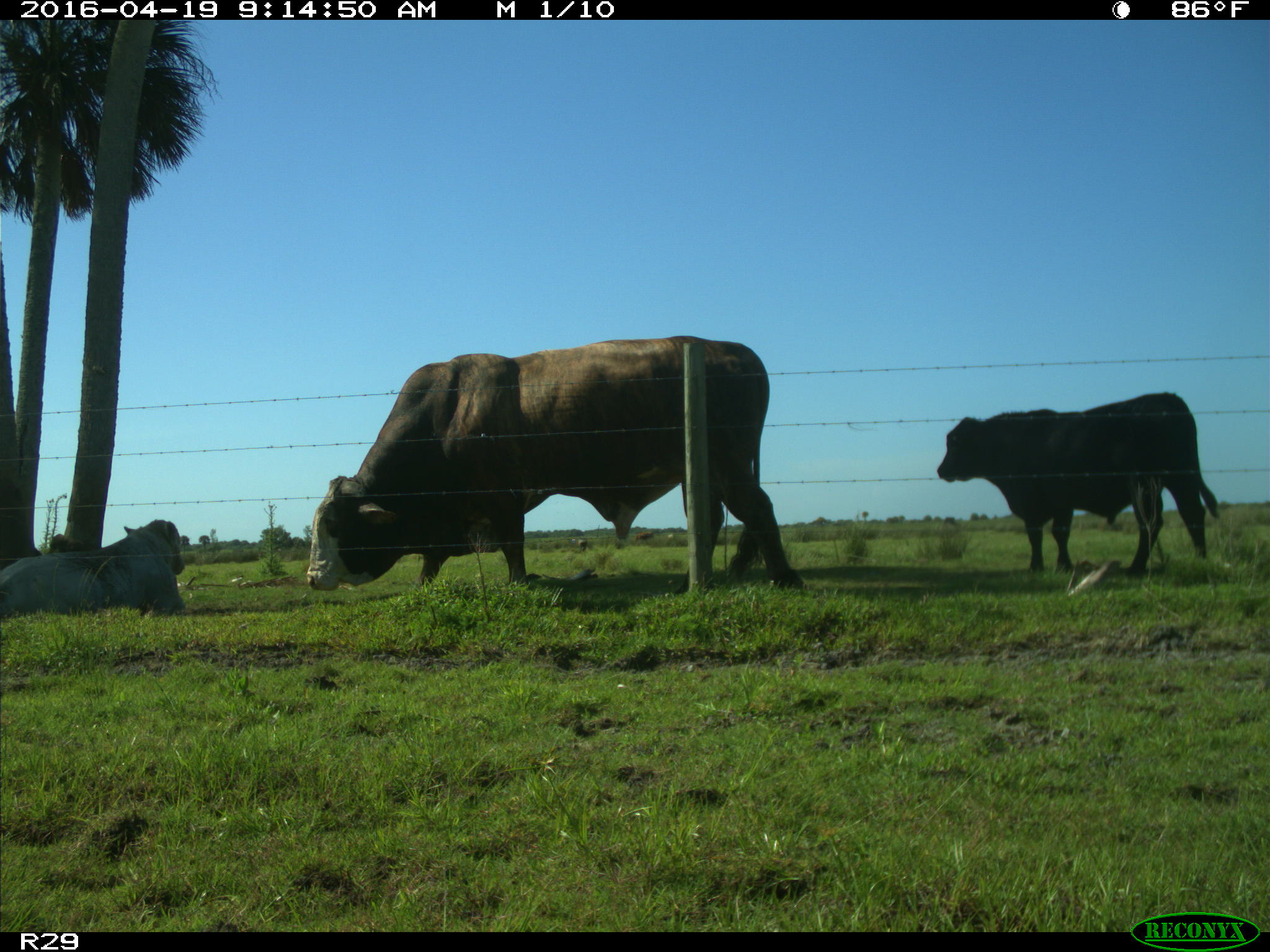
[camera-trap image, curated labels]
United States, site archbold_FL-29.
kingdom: Animalia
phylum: Chordata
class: Mammalia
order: Artiodactyla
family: Bovidae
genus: Bos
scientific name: Bos taurus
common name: domestic cow